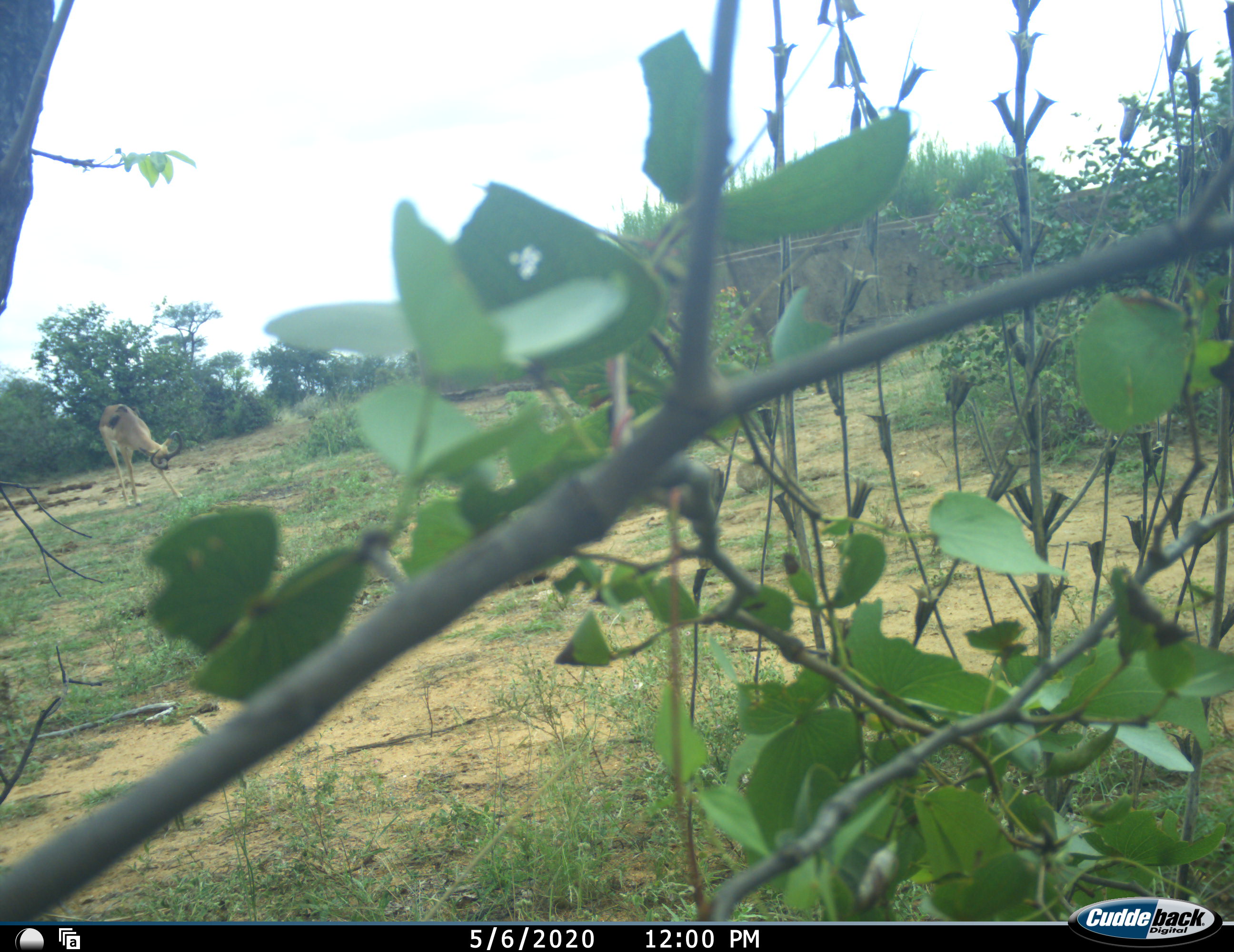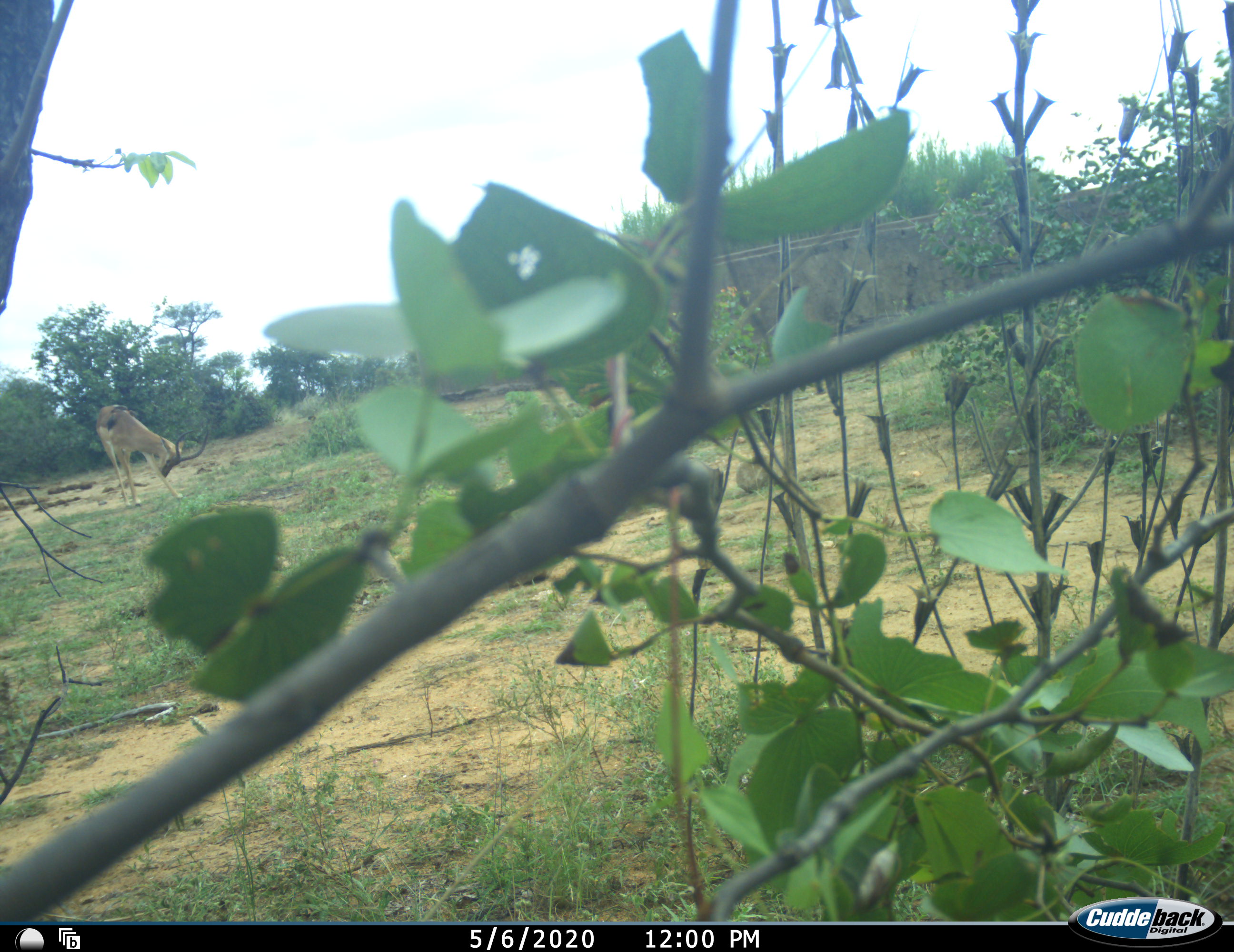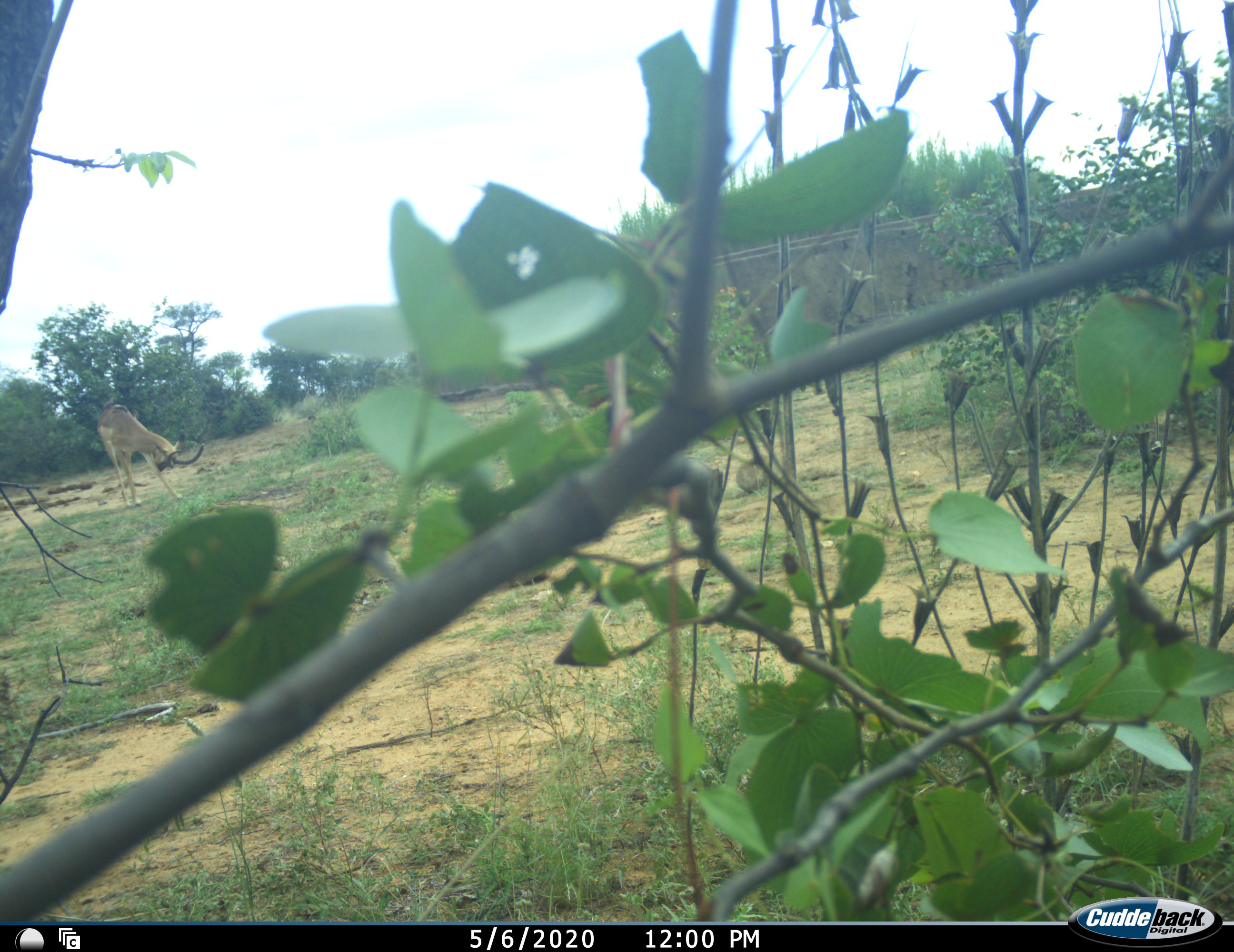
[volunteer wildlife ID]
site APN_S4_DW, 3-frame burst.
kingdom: Animalia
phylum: Chordata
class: Mammalia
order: Artiodactyla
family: Bovidae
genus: Aepyceros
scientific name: Aepyceros melampus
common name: impala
Impala (Aepyceros melampus), count 1. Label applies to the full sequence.